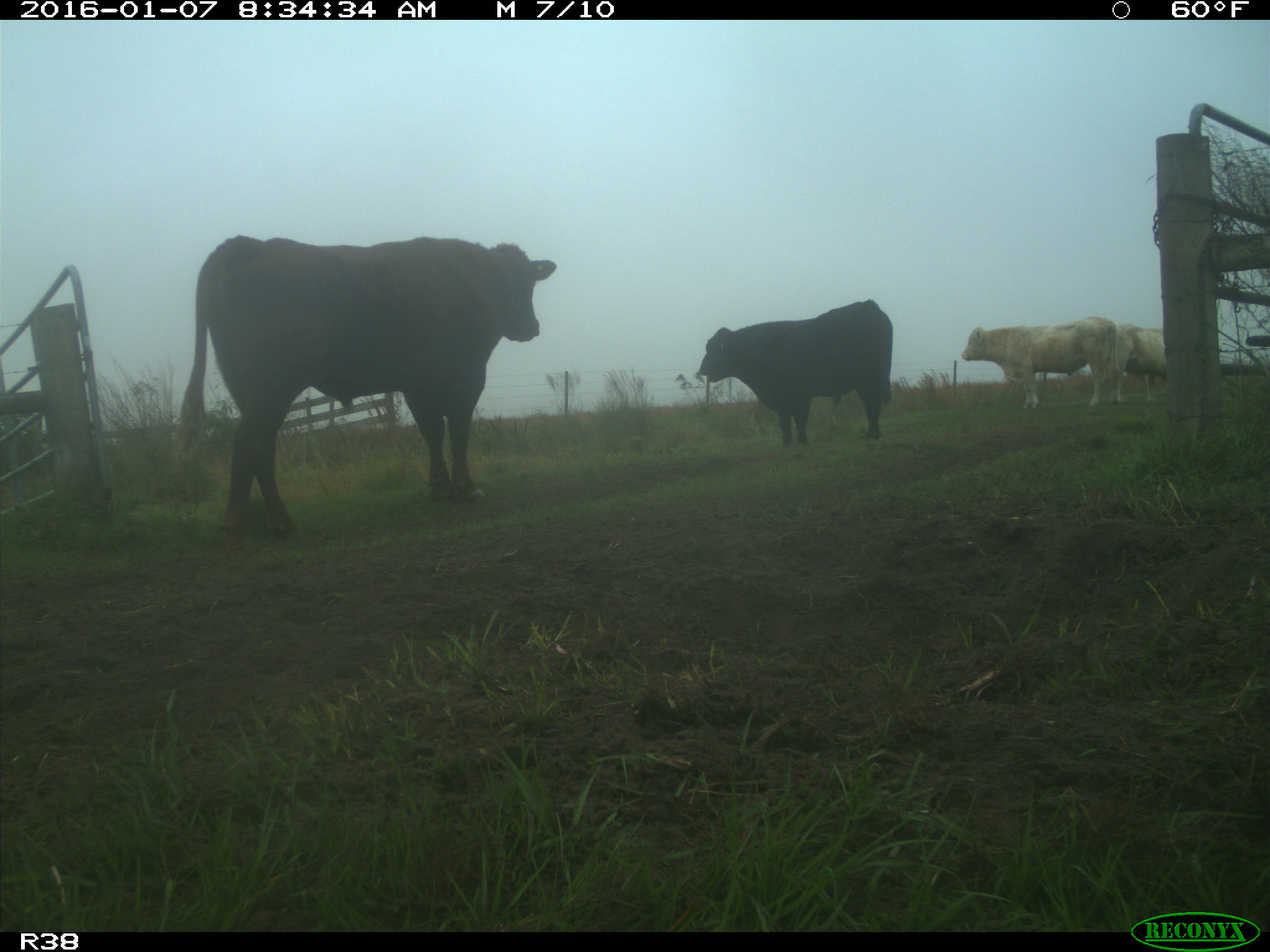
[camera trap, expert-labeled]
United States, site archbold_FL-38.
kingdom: Animalia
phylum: Chordata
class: Mammalia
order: Artiodactyla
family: Bovidae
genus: Bos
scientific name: Bos taurus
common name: domestic cow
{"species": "Bos taurus (domestic cow)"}